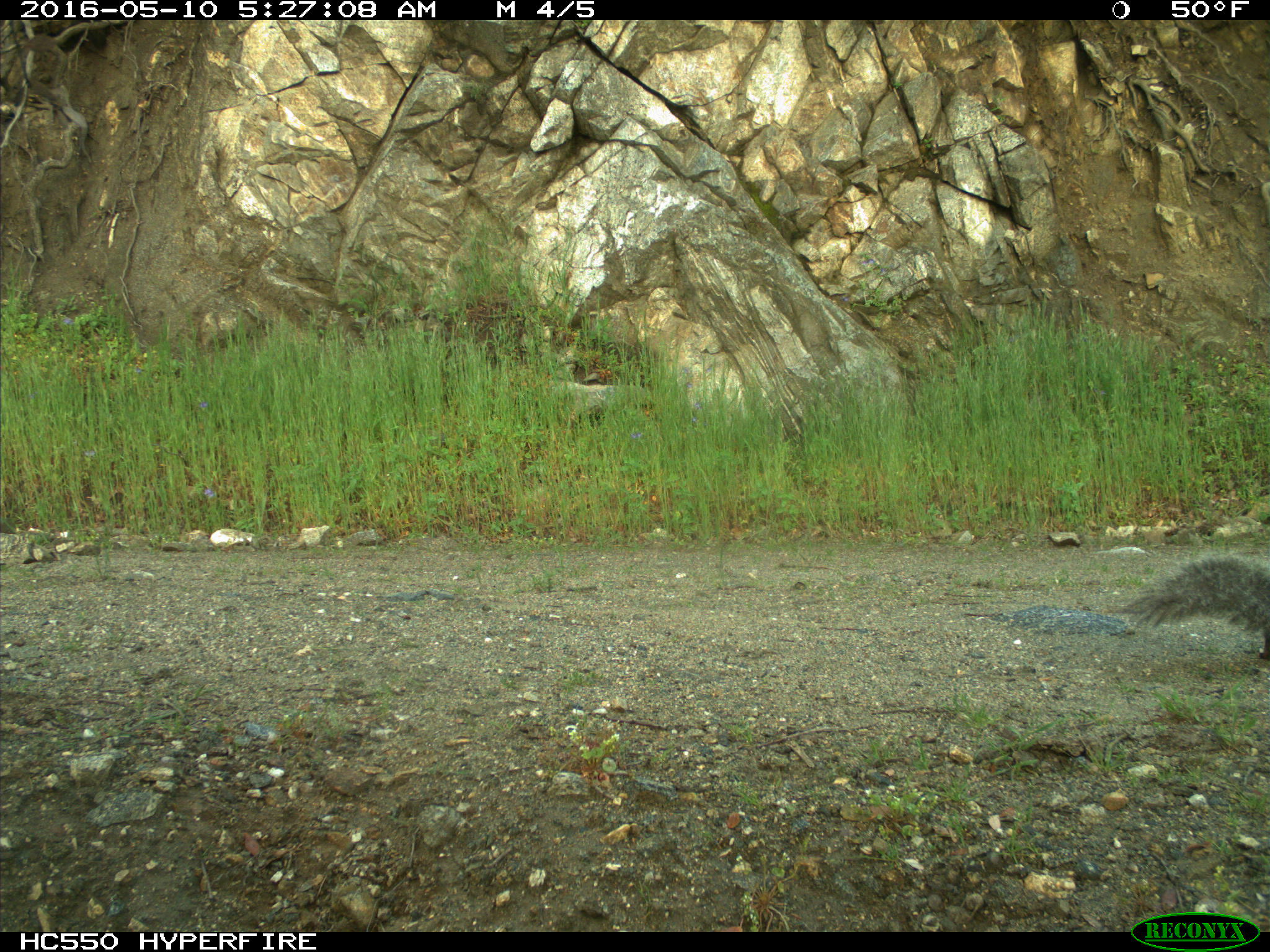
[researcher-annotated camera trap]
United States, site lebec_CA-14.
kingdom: Animalia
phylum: Chordata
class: Mammalia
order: Rodentia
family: Sciuridae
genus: Sciurus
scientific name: Sciurus carolinensis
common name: eastern gray squirrel